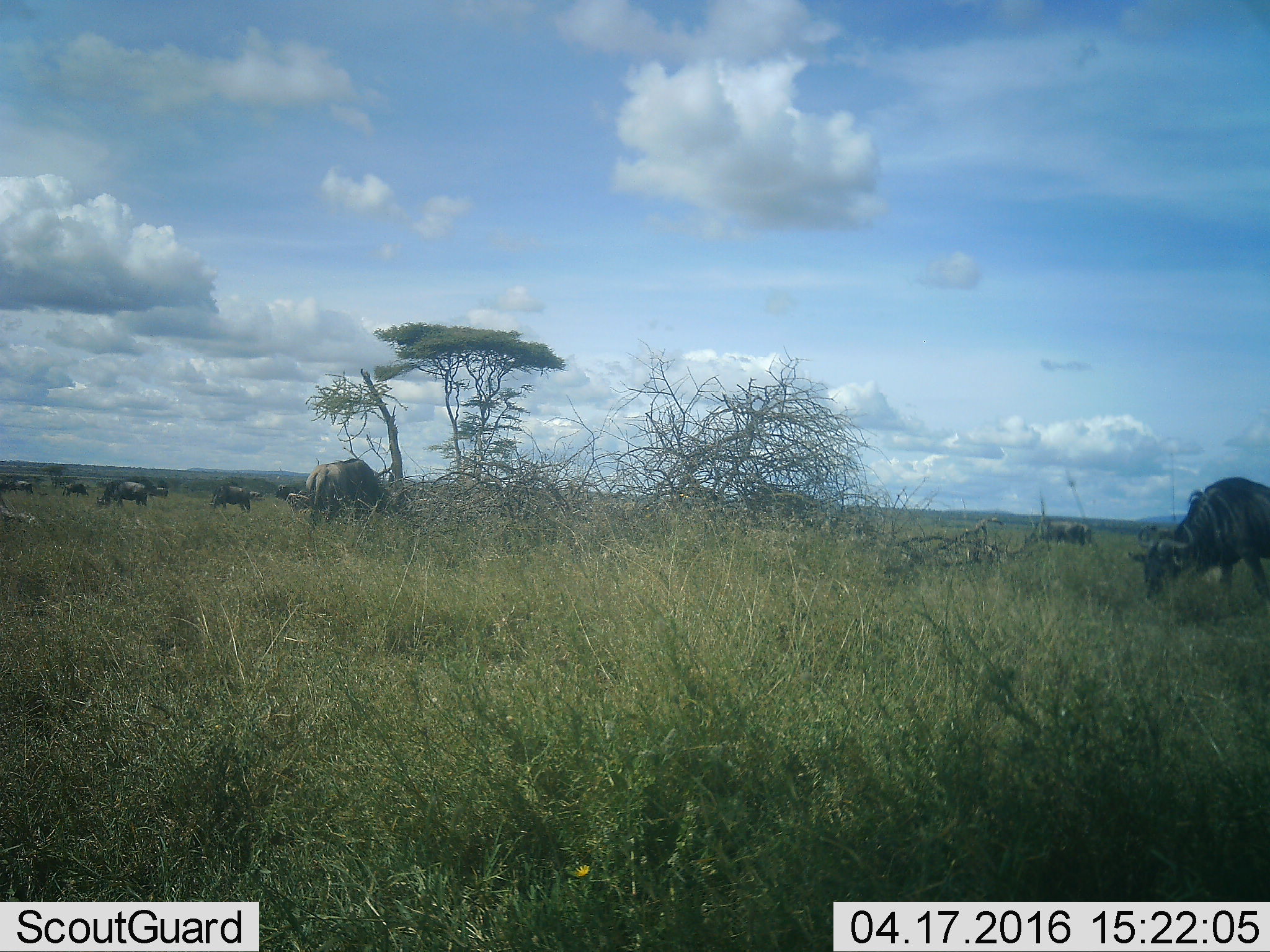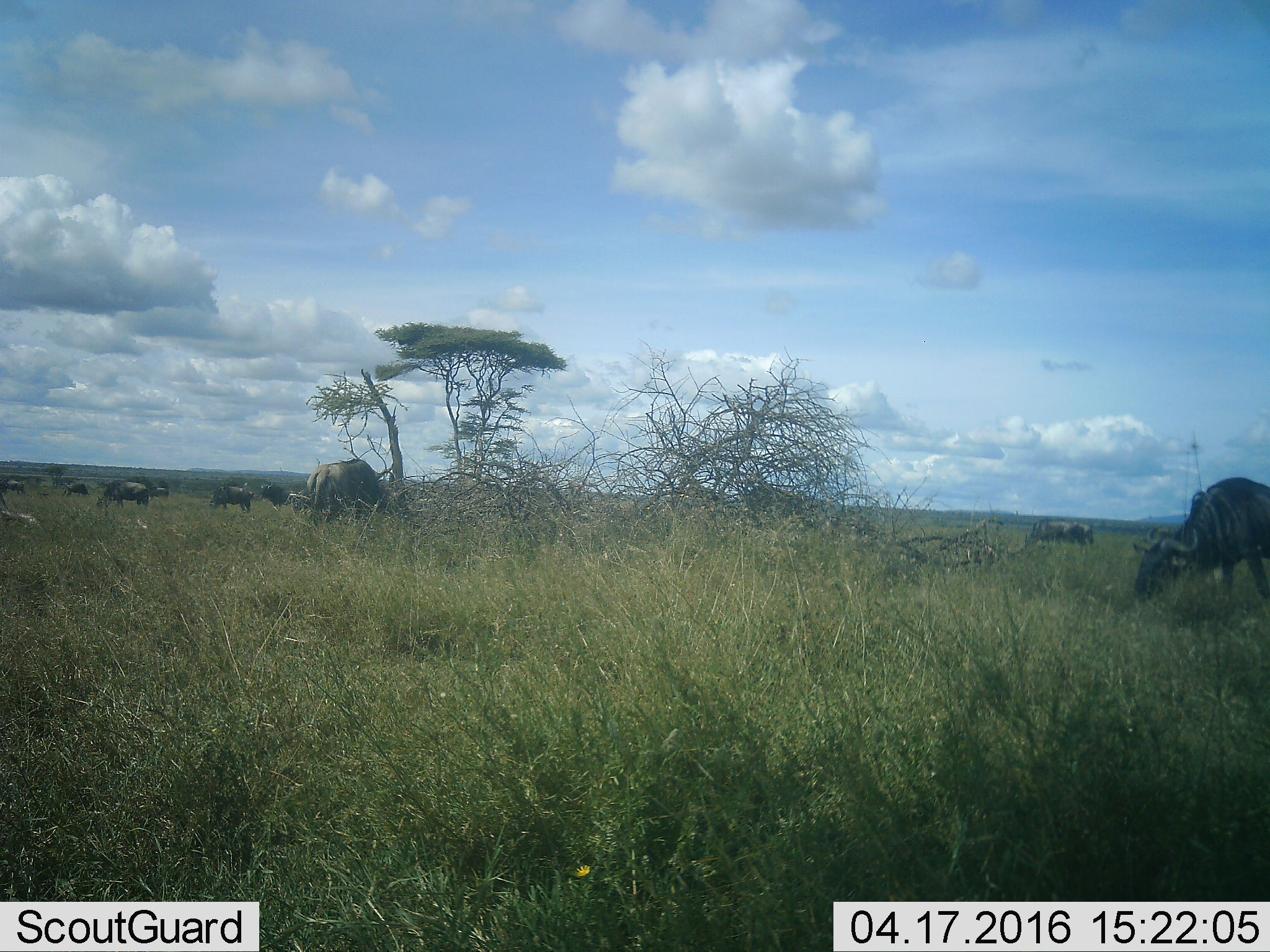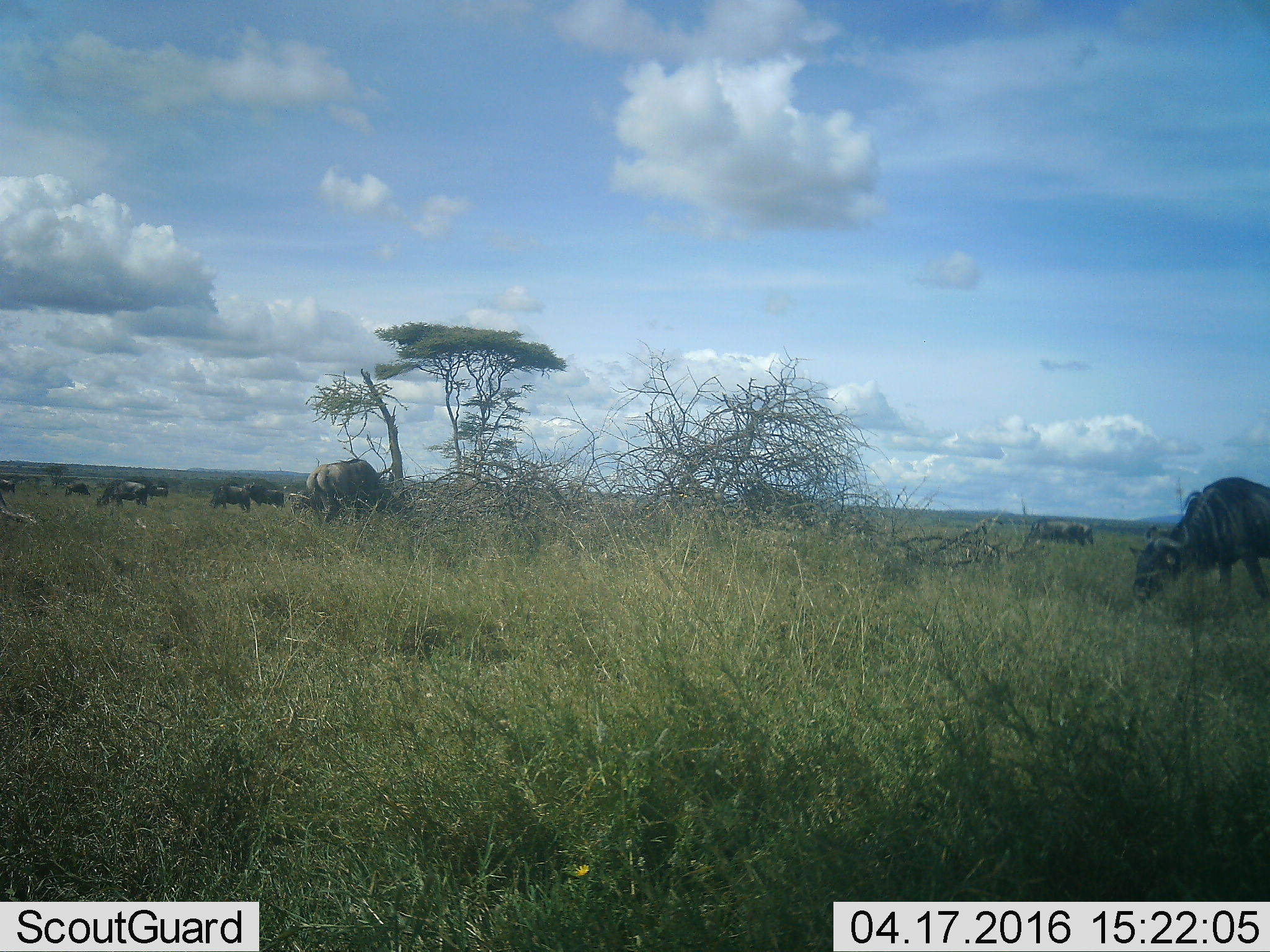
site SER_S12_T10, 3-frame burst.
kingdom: Animalia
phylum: Chordata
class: Mammalia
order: Artiodactyla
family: Bovidae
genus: Connochaetes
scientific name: Connochaetes taurinus taurinus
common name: blue wildebeest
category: wildebeestblue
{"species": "wildebeestblue (blue wildebeest) (Connochaetes taurinus taurinus)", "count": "11-50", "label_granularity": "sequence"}